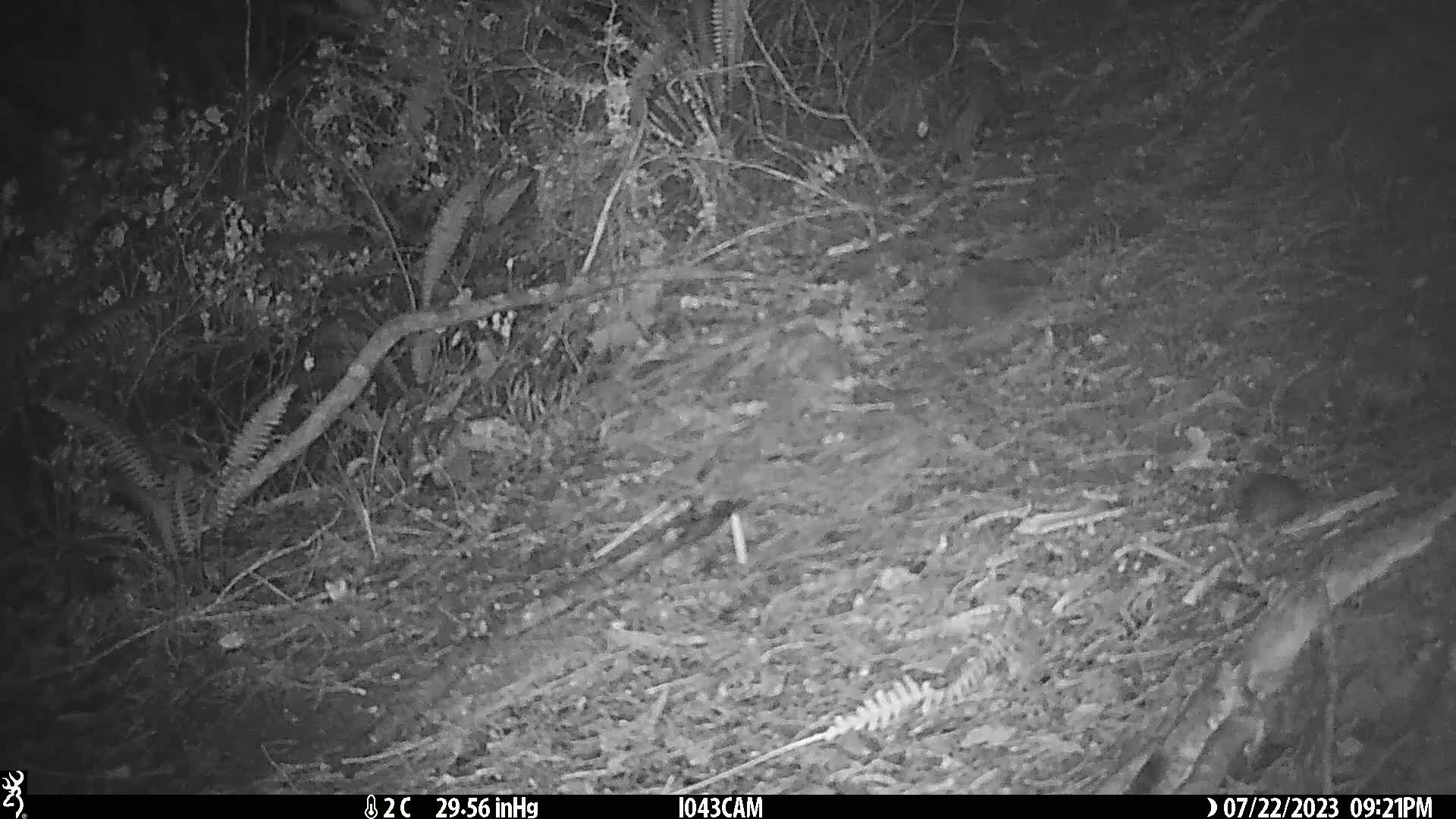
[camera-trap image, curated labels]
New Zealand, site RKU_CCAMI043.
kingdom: Animalia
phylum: Chordata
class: Mammalia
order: Rodentia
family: Muridae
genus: Rattus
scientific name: Rattus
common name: rat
Rat (Rattus).